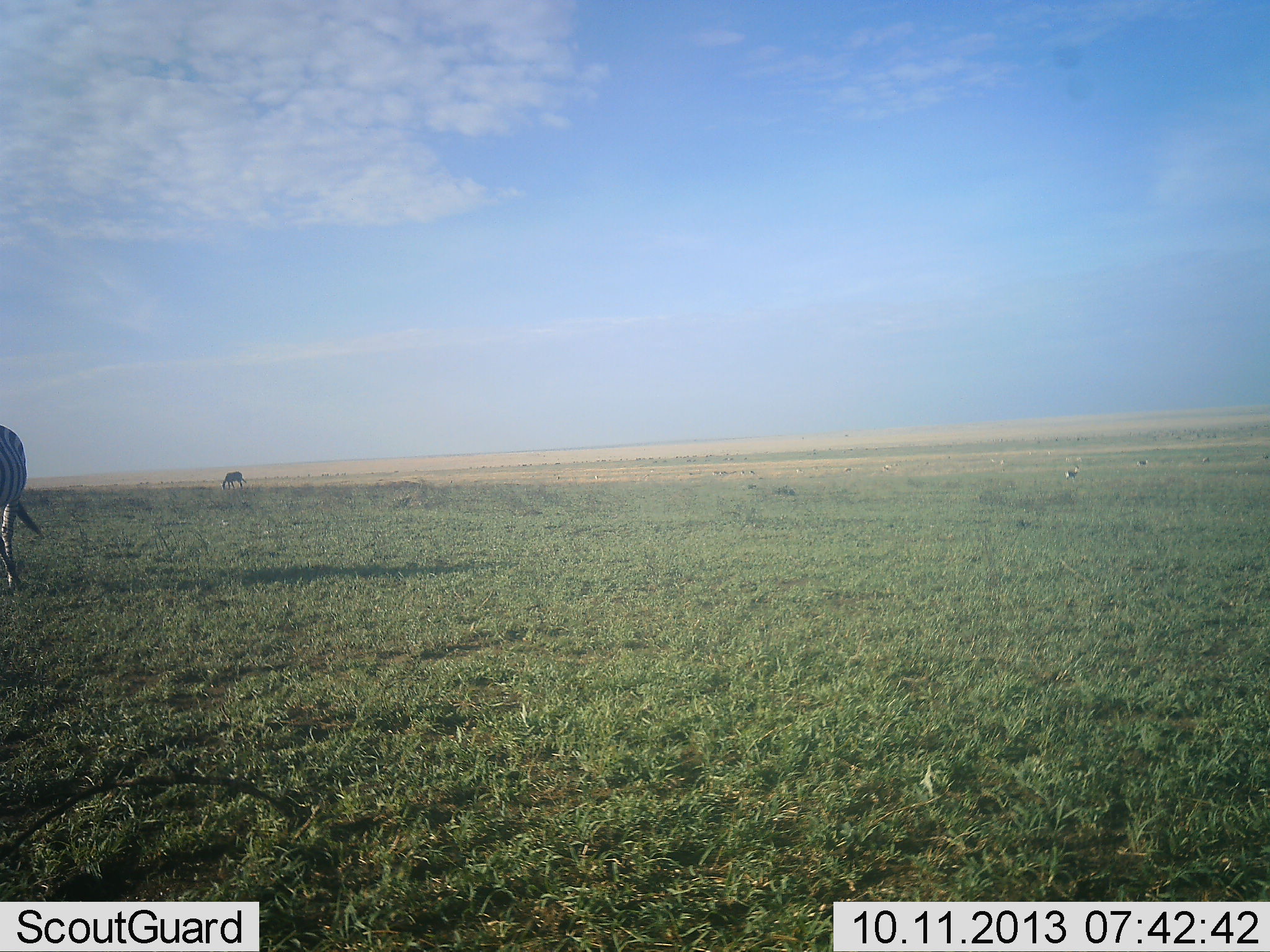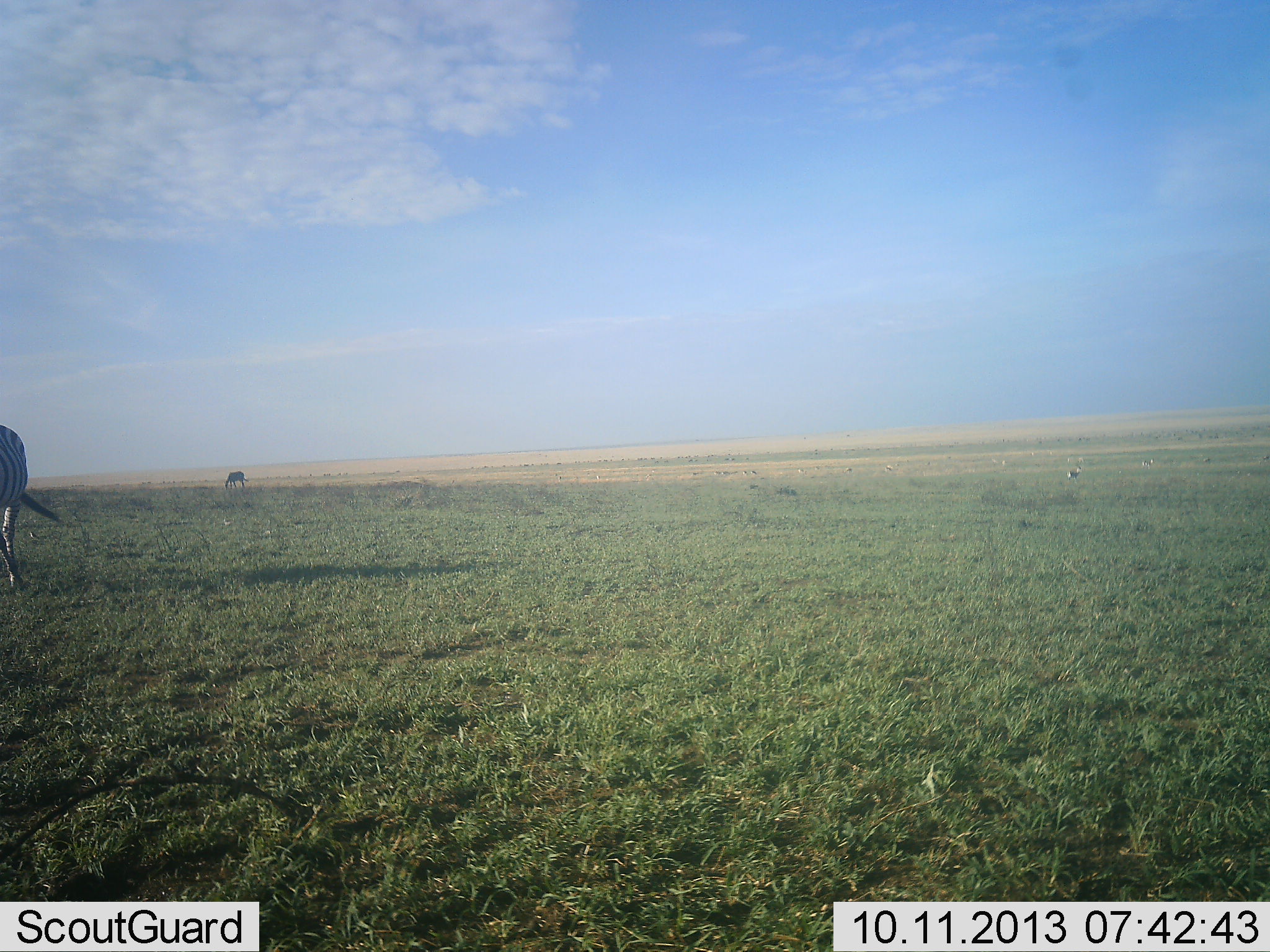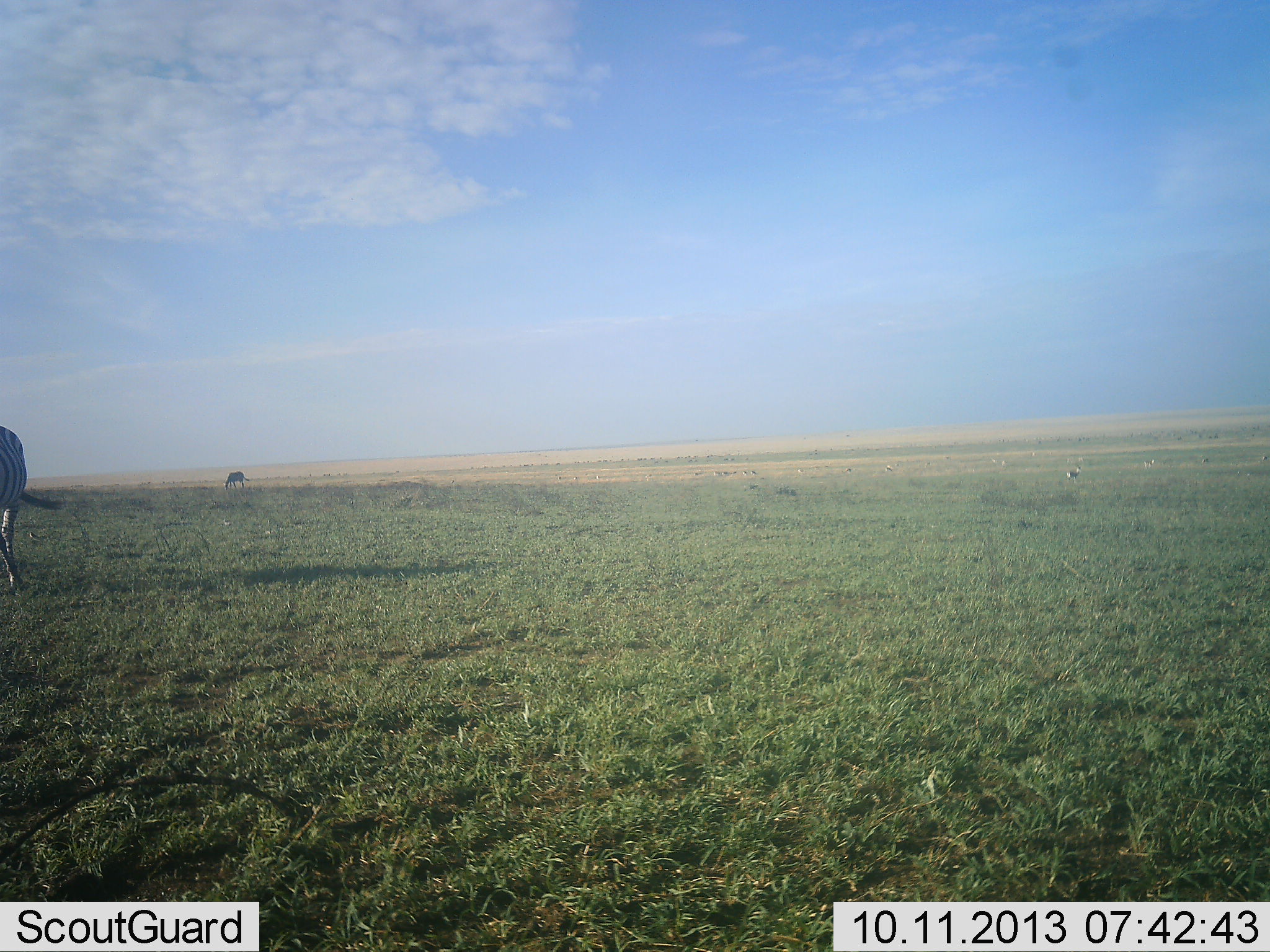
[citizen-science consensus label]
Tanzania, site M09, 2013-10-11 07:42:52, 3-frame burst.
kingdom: Animalia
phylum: Chordata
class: Mammalia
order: Perissodactyla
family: Equidae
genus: Equus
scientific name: Equus quagga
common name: plains zebra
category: zebra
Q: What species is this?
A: Zebra (plains zebra) (Equus quagga).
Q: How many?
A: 2.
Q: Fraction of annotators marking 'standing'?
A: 62%.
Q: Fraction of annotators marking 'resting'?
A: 0%.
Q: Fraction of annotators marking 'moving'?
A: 12%.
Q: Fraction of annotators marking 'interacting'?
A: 0%.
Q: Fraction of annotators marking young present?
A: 0%.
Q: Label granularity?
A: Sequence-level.